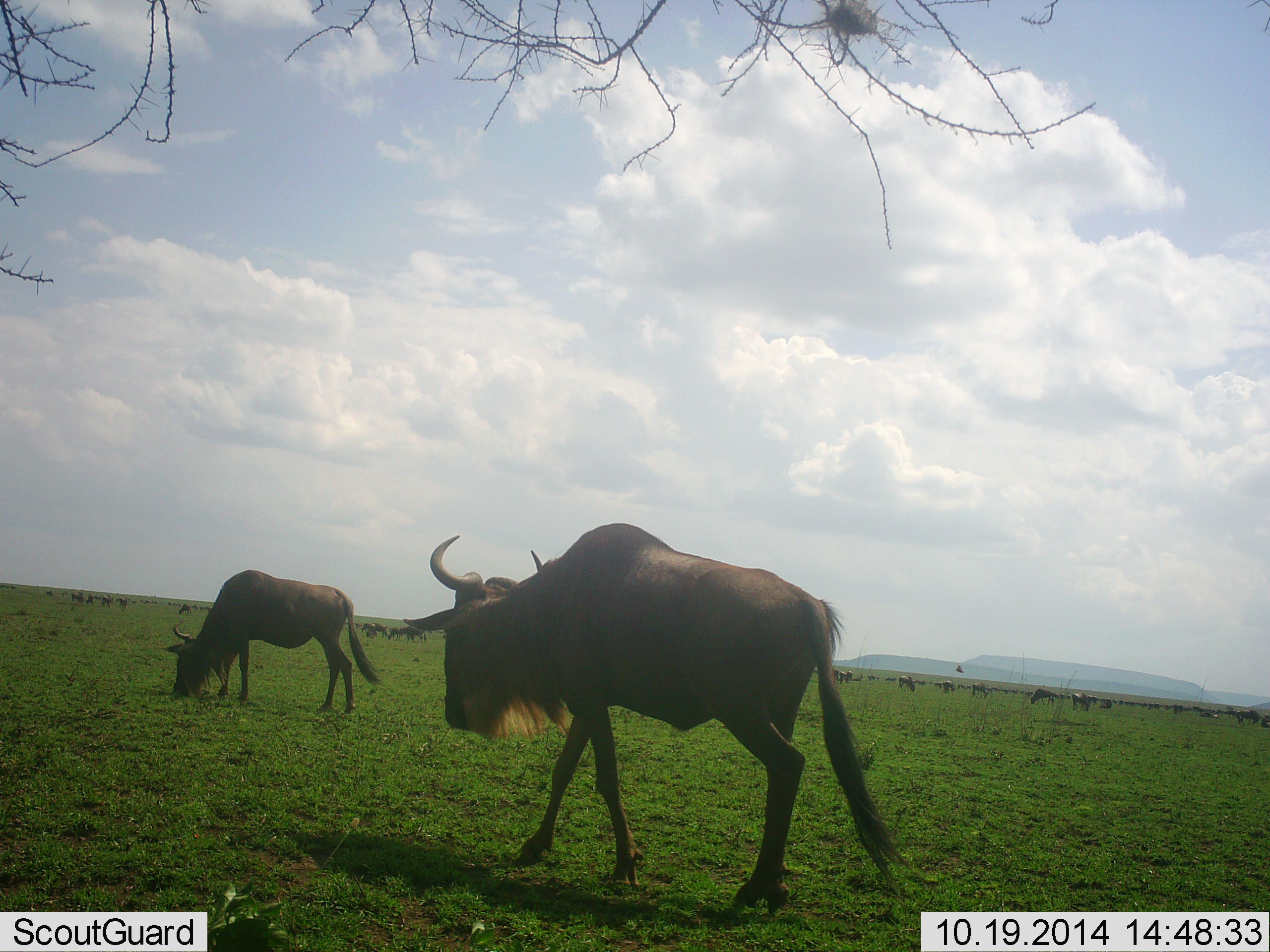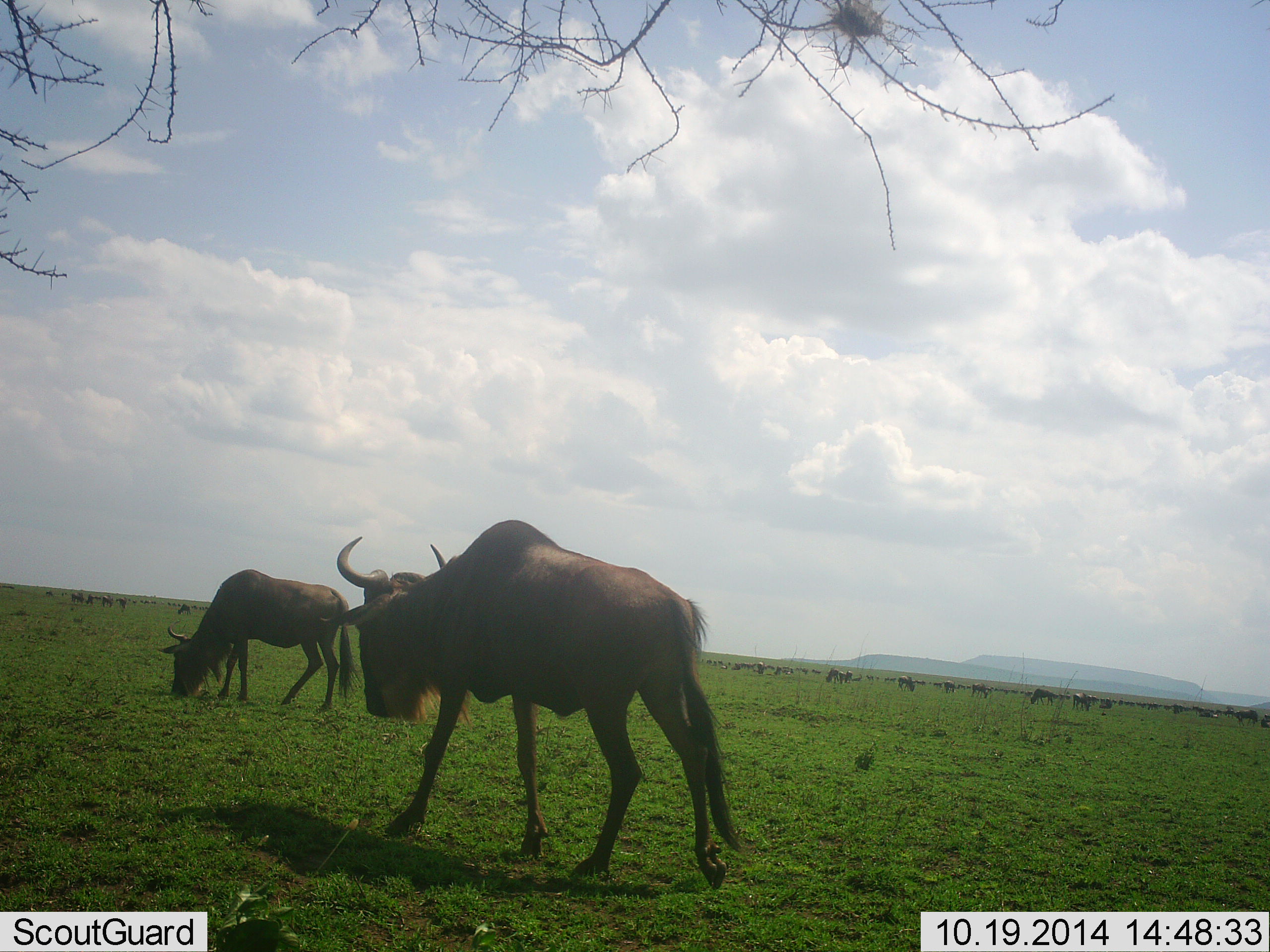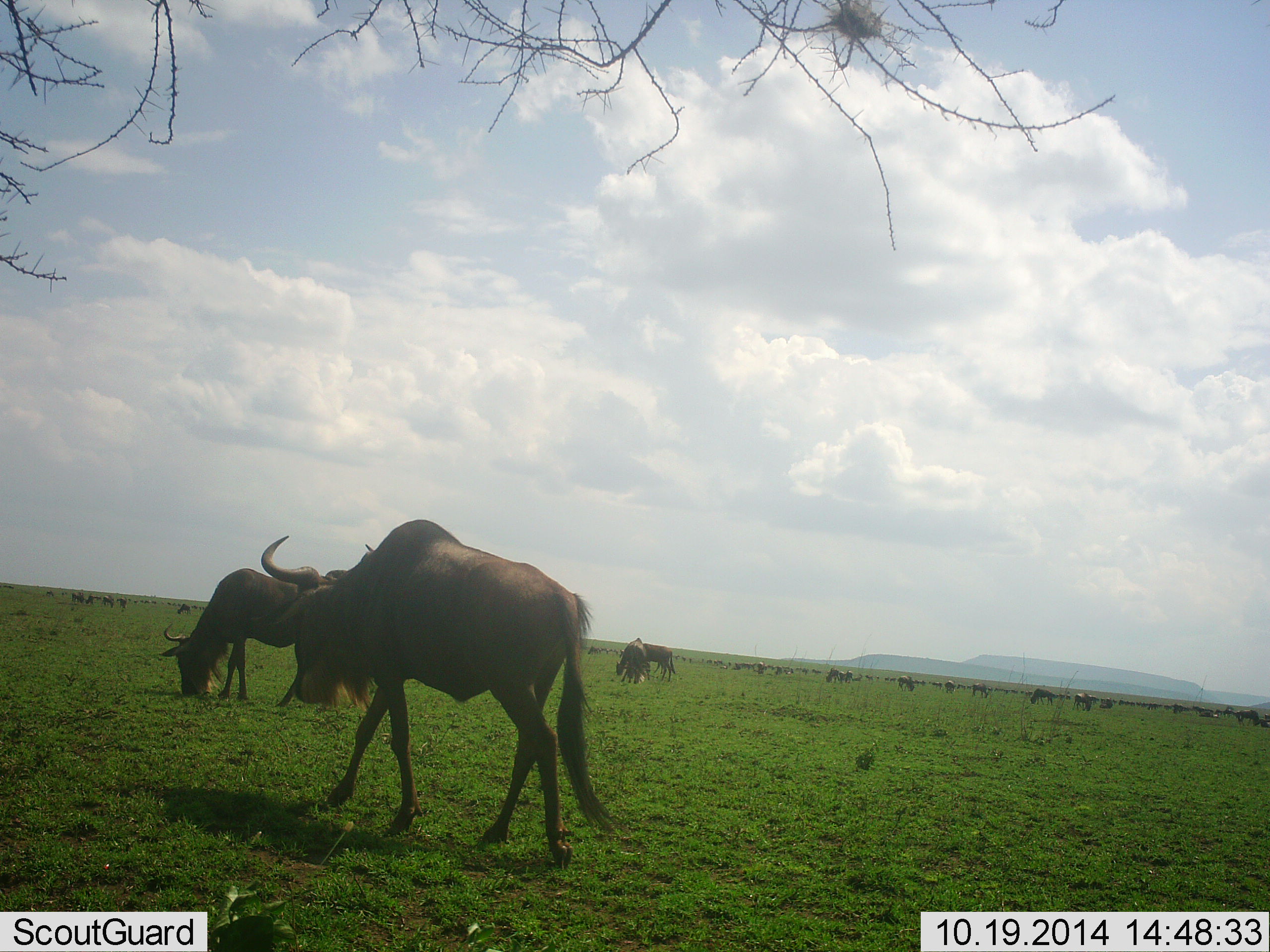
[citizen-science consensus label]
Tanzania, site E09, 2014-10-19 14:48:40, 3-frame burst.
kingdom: Animalia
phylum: Chordata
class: Mammalia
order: Artiodactyla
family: Bovidae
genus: Connochaetes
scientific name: Connochaetes taurinus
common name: blue wildebeest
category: wildebeest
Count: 11-50.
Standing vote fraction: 27%.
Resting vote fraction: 0%.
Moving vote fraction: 64%.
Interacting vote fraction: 0%.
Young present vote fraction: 0%.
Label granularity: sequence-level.